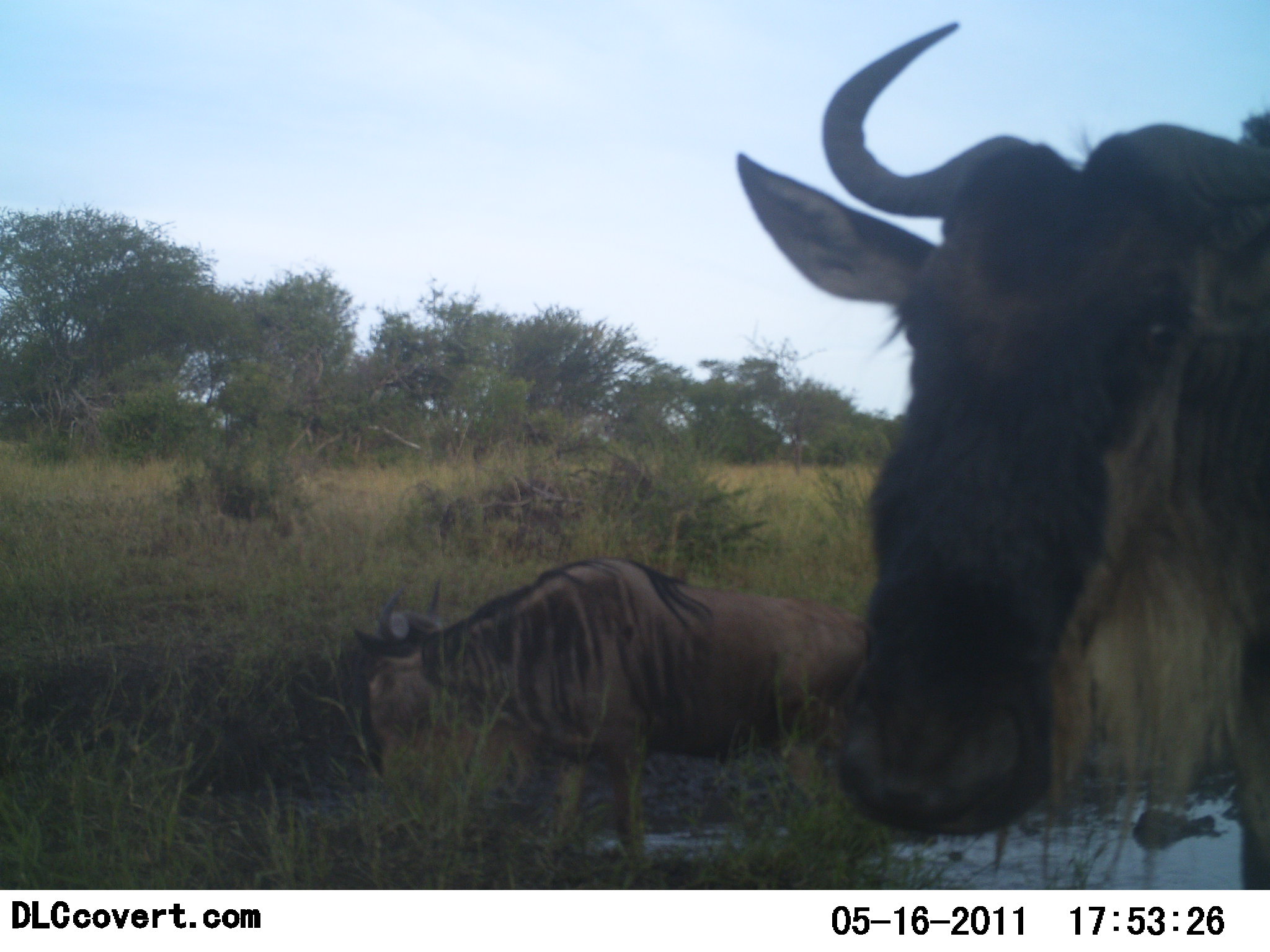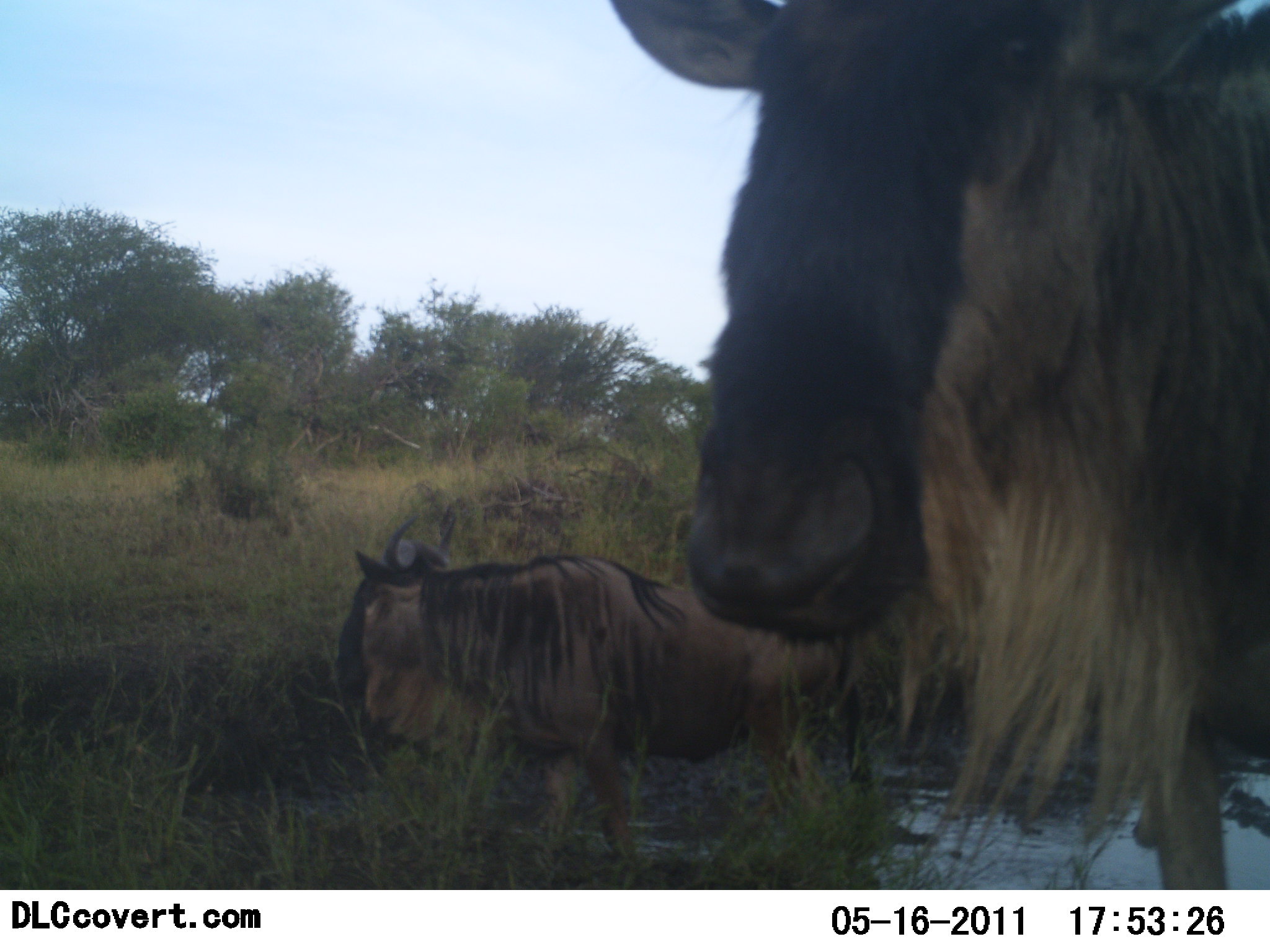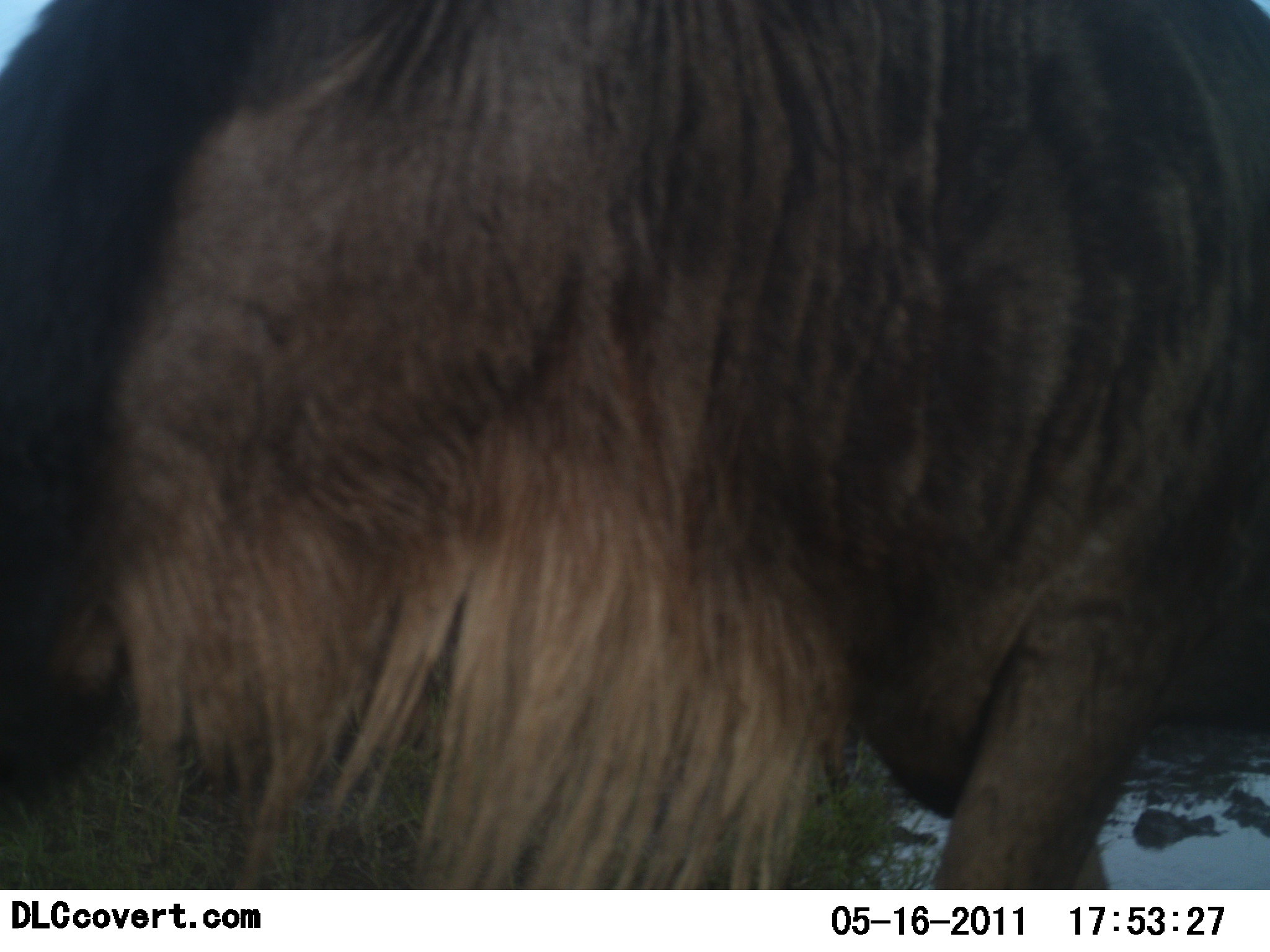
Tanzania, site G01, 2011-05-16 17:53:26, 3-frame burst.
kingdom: Animalia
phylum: Chordata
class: Mammalia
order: Artiodactyla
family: Bovidae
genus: Connochaetes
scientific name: Connochaetes taurinus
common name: blue wildebeest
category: wildebeest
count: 2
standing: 0%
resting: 0%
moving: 100%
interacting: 0%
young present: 0%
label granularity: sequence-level